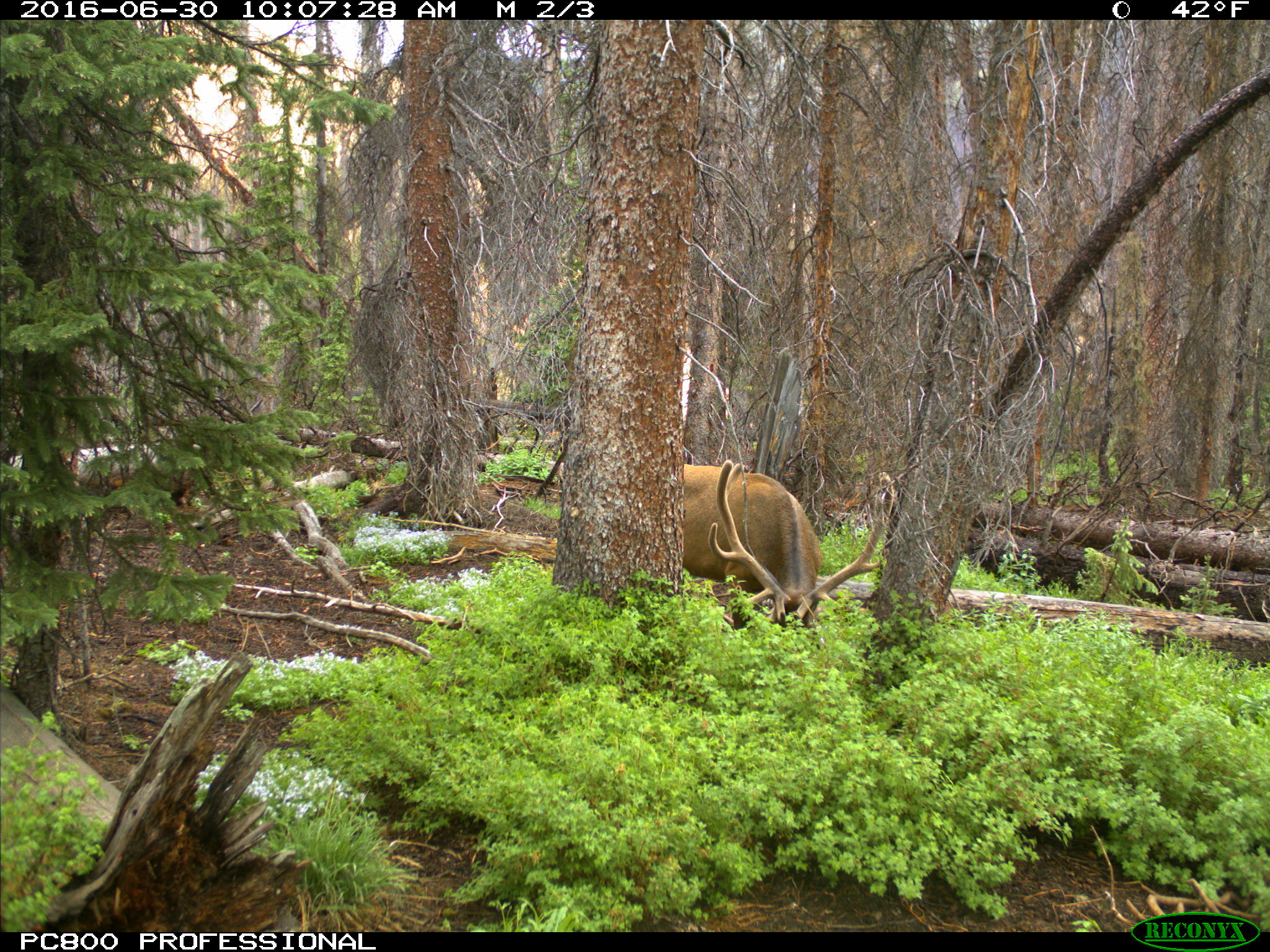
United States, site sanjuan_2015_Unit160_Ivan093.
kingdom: Animalia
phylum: Chordata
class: Mammalia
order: Artiodactyla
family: Cervidae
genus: Cervus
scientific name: Cervus elaphus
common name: red deer